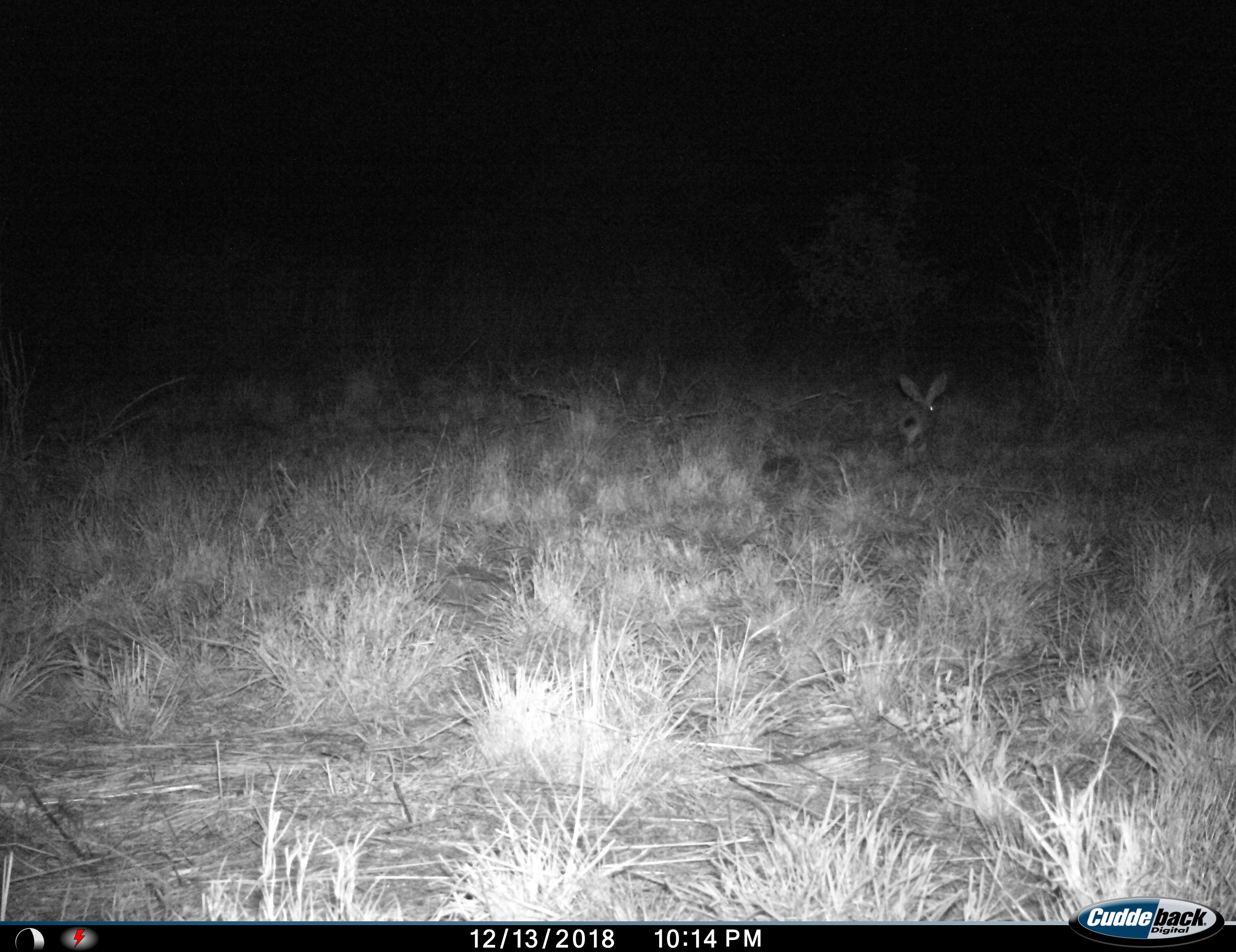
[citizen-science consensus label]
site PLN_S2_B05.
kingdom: Animalia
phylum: Chordata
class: Mammalia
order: Lagomorpha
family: Leporidae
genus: Lepus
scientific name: Lepus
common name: hare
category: hareunknown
Hareunknown (hare) (Lepus), count 1. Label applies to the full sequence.